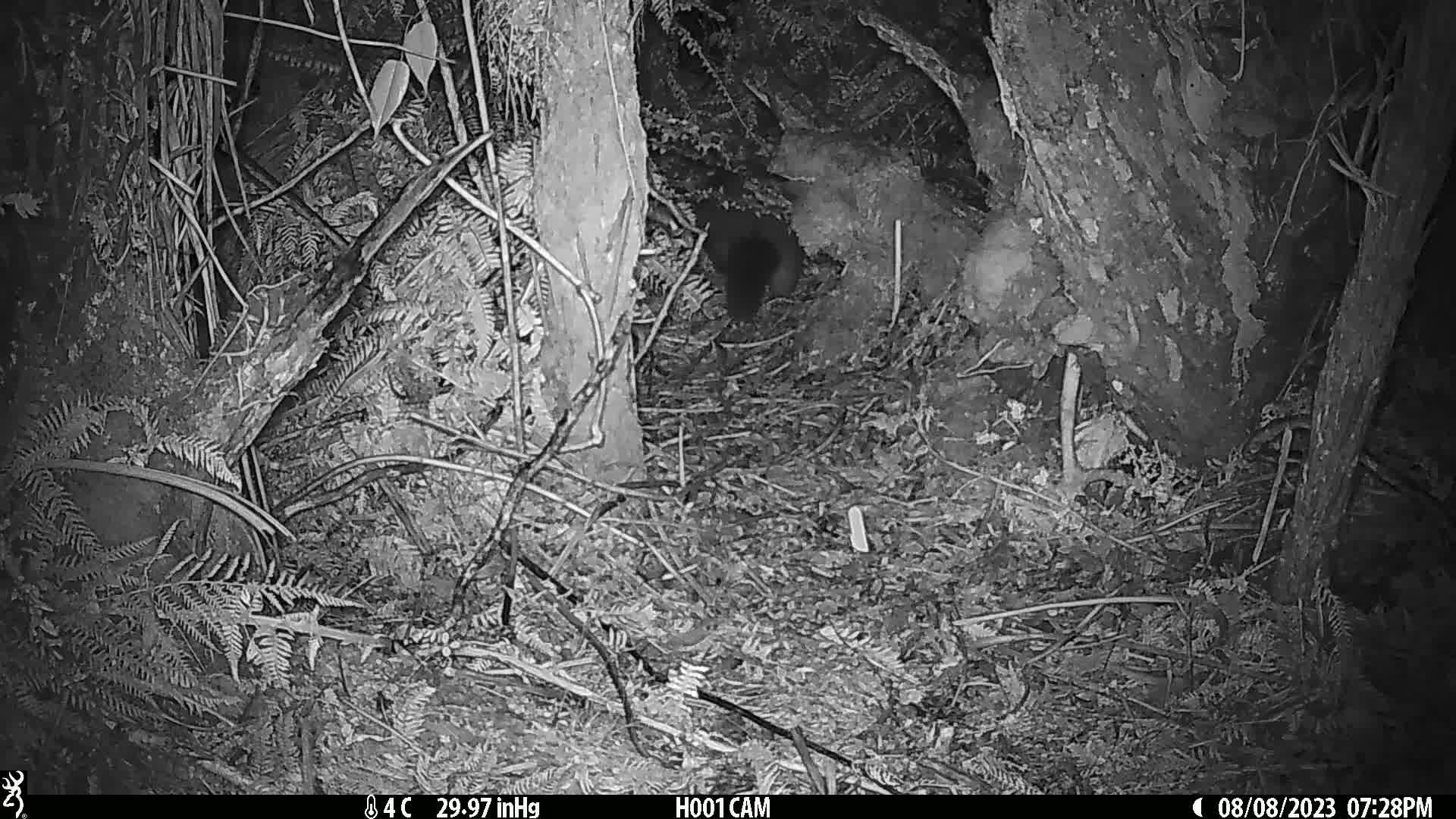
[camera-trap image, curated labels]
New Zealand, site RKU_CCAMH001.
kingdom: Animalia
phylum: Chordata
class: Mammalia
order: Diprotodontia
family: Phalangeridae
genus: Trichosurus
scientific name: Trichosurus vulpecula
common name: common brushtail possum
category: possum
Possum (common brushtail possum) (Trichosurus vulpecula).